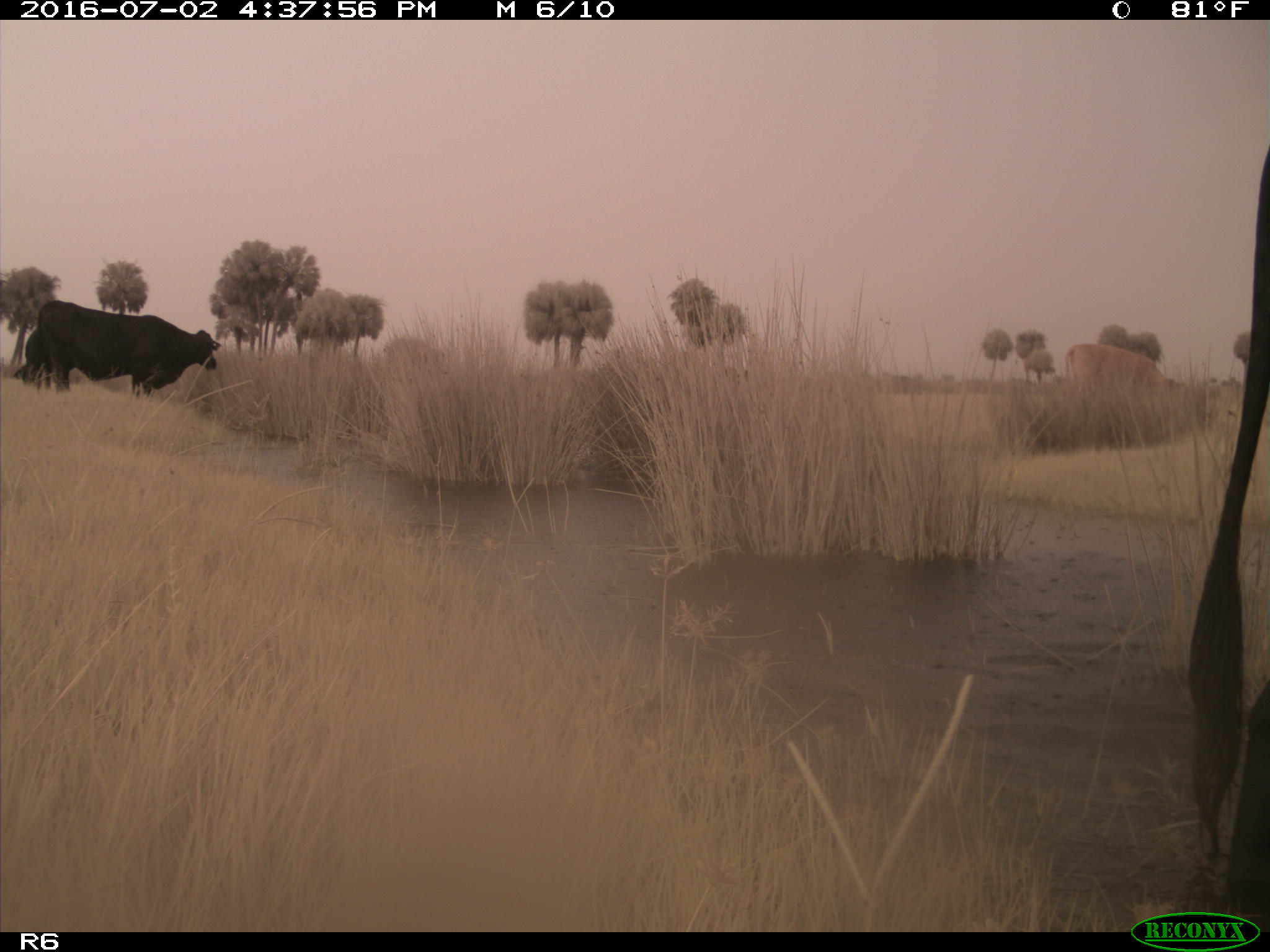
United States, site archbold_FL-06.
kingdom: Animalia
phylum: Chordata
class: Mammalia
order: Artiodactyla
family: Bovidae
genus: Bos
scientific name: Bos taurus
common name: domestic cow